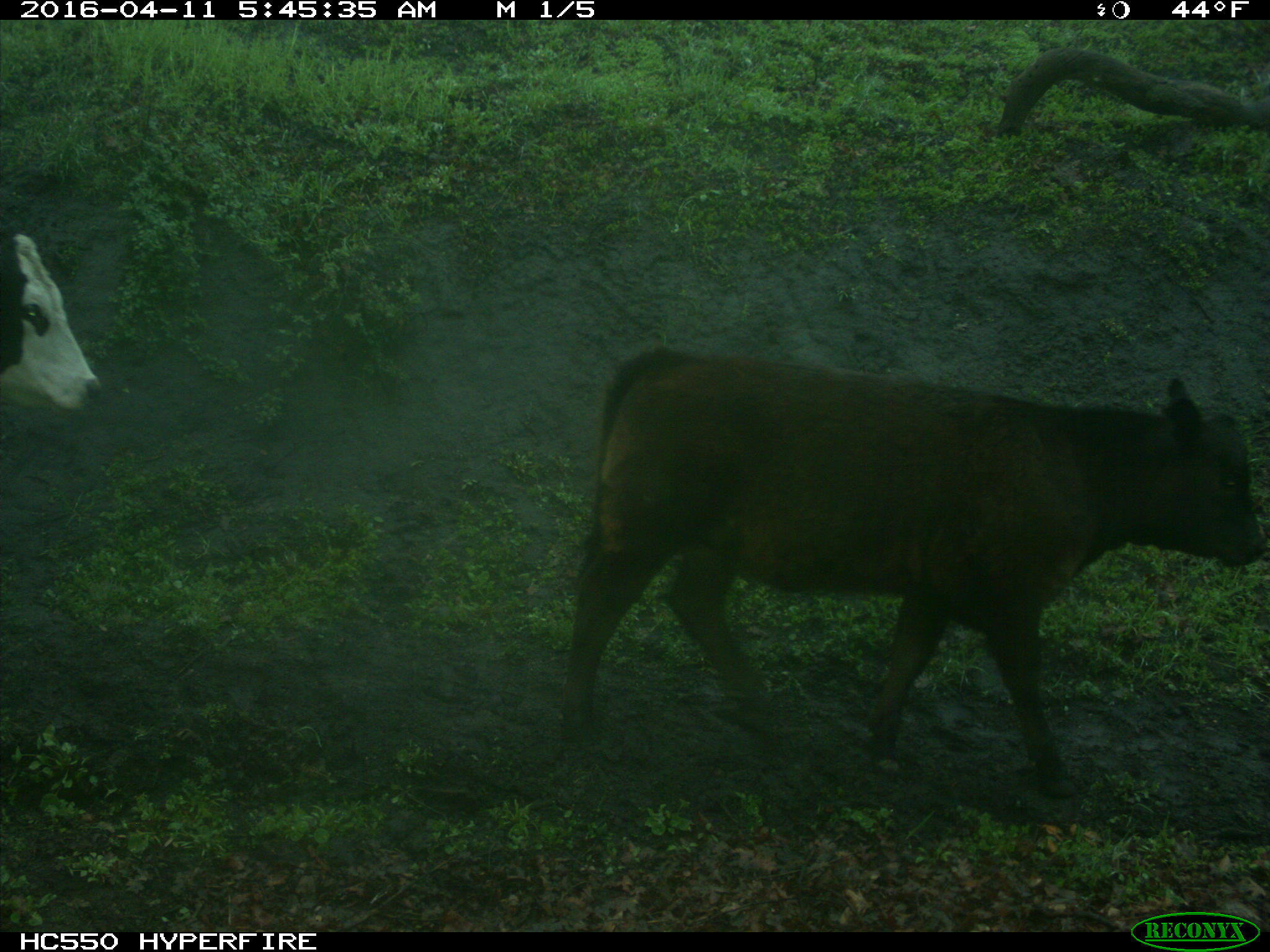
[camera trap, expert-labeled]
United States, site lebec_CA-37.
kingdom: Animalia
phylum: Chordata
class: Mammalia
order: Artiodactyla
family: Bovidae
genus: Bos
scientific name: Bos taurus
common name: domestic cow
Bos taurus (domestic cow).